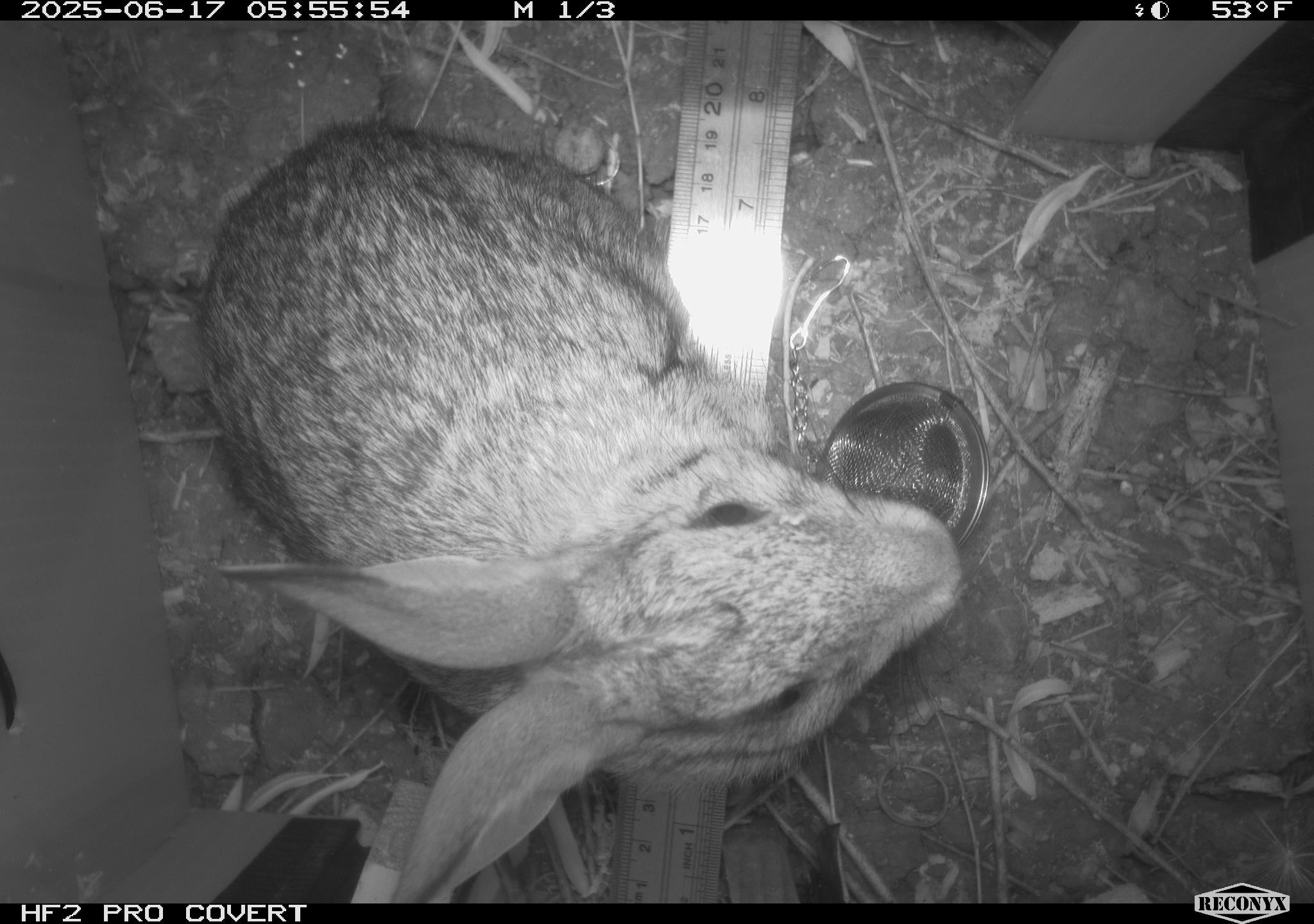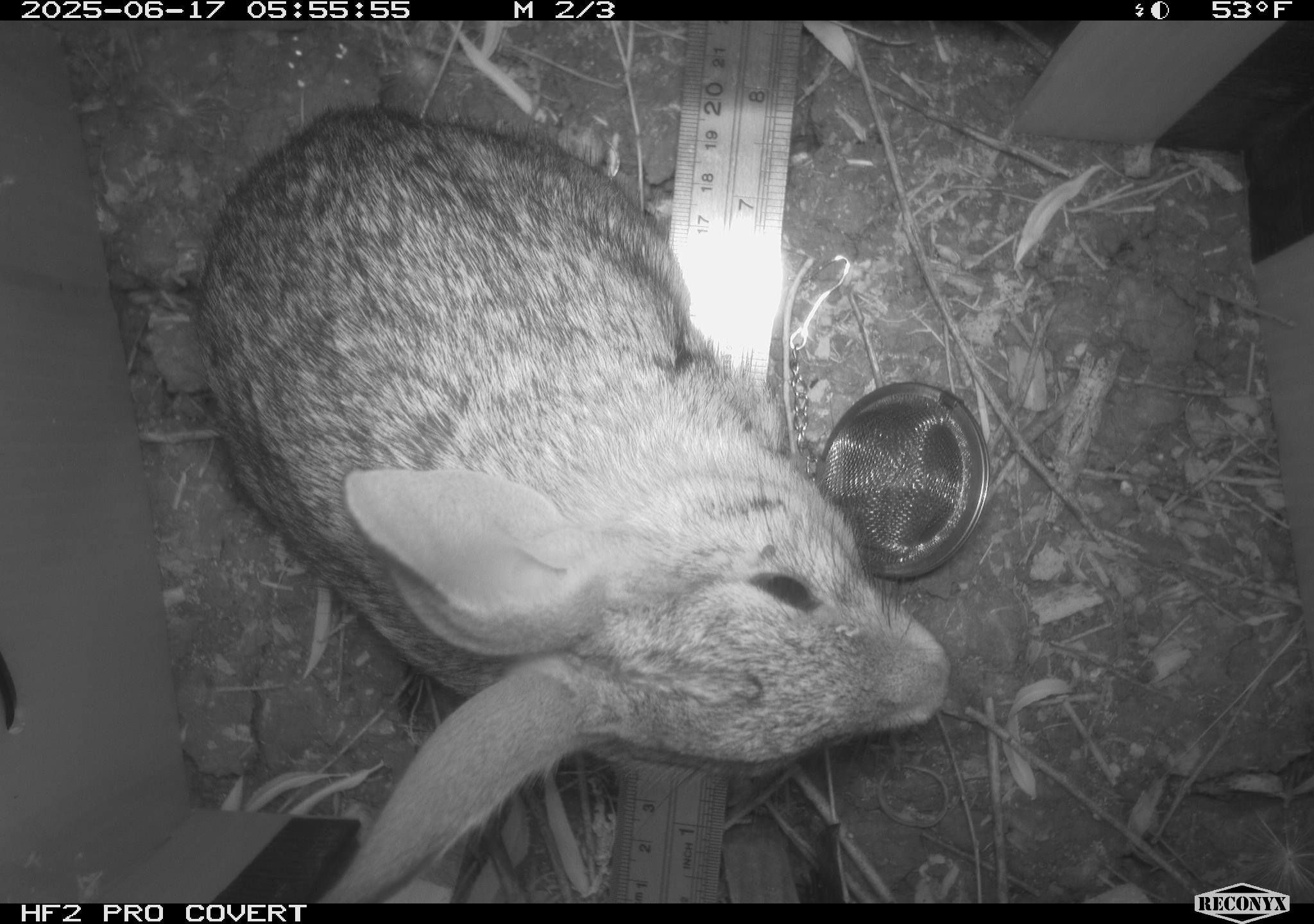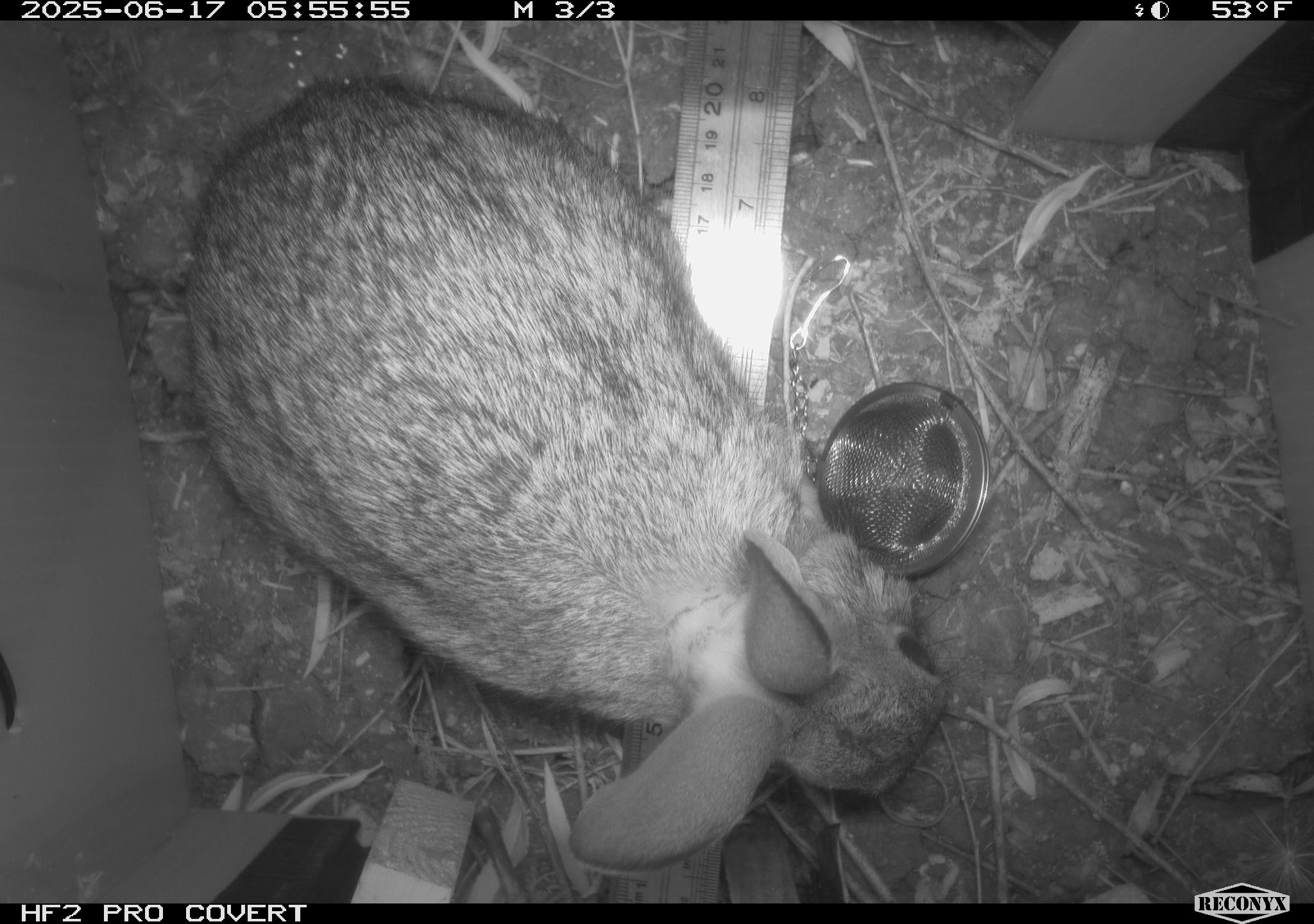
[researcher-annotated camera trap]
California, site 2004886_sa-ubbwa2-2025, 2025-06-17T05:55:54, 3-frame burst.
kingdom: Animalia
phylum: Chordata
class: Mammalia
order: Lagomorpha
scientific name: Lagomorpha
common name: hares, rabbits, and pikas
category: lagomorpha order